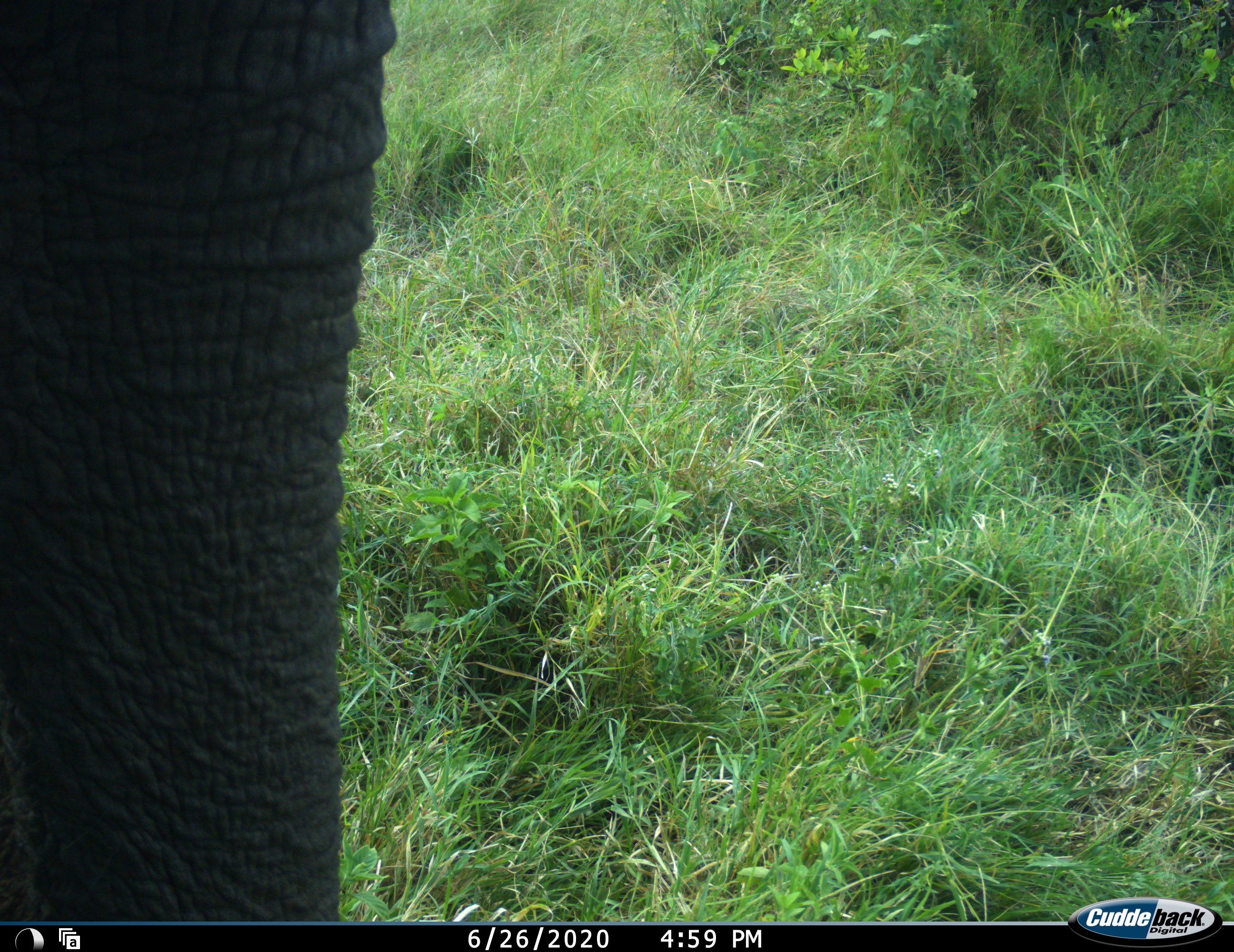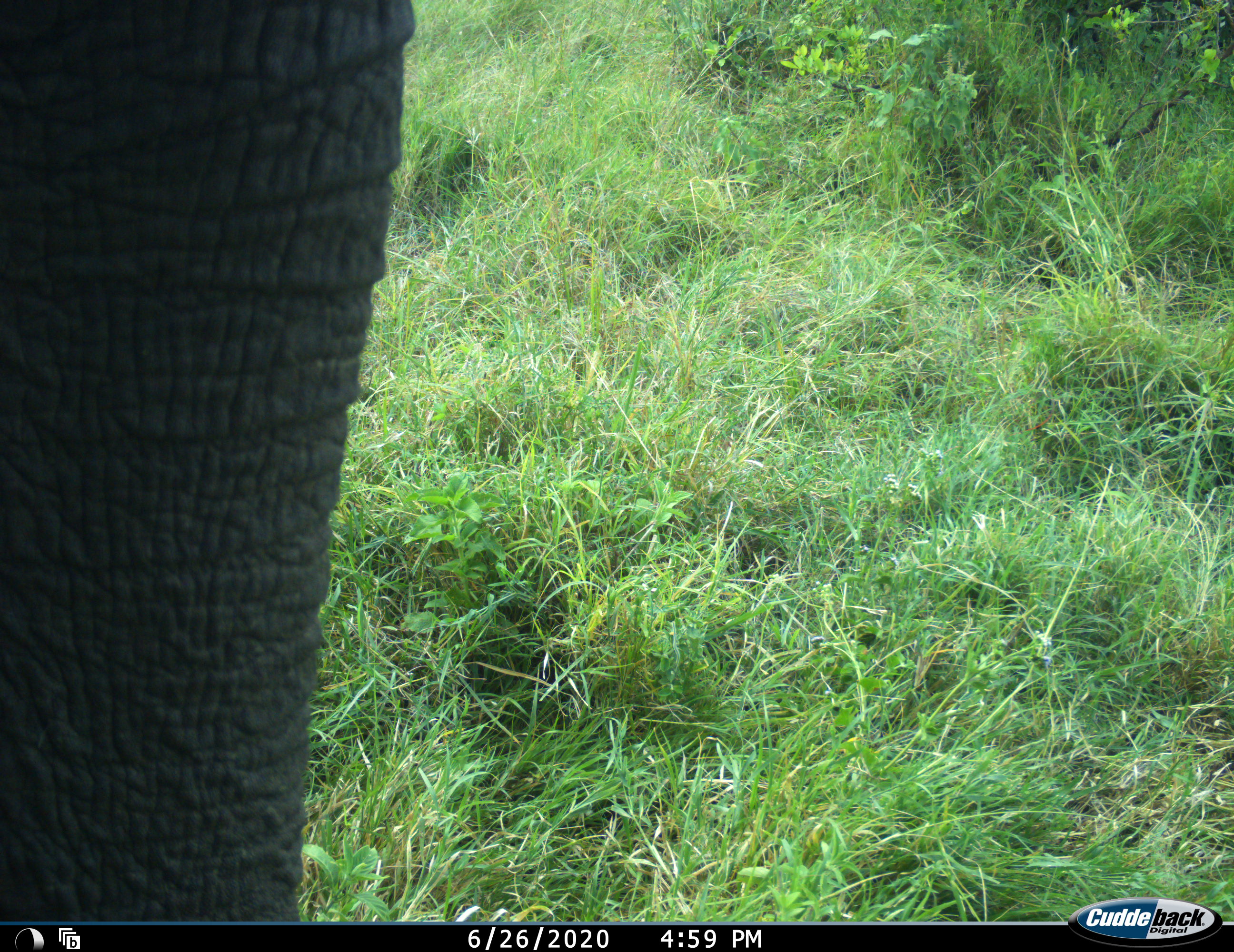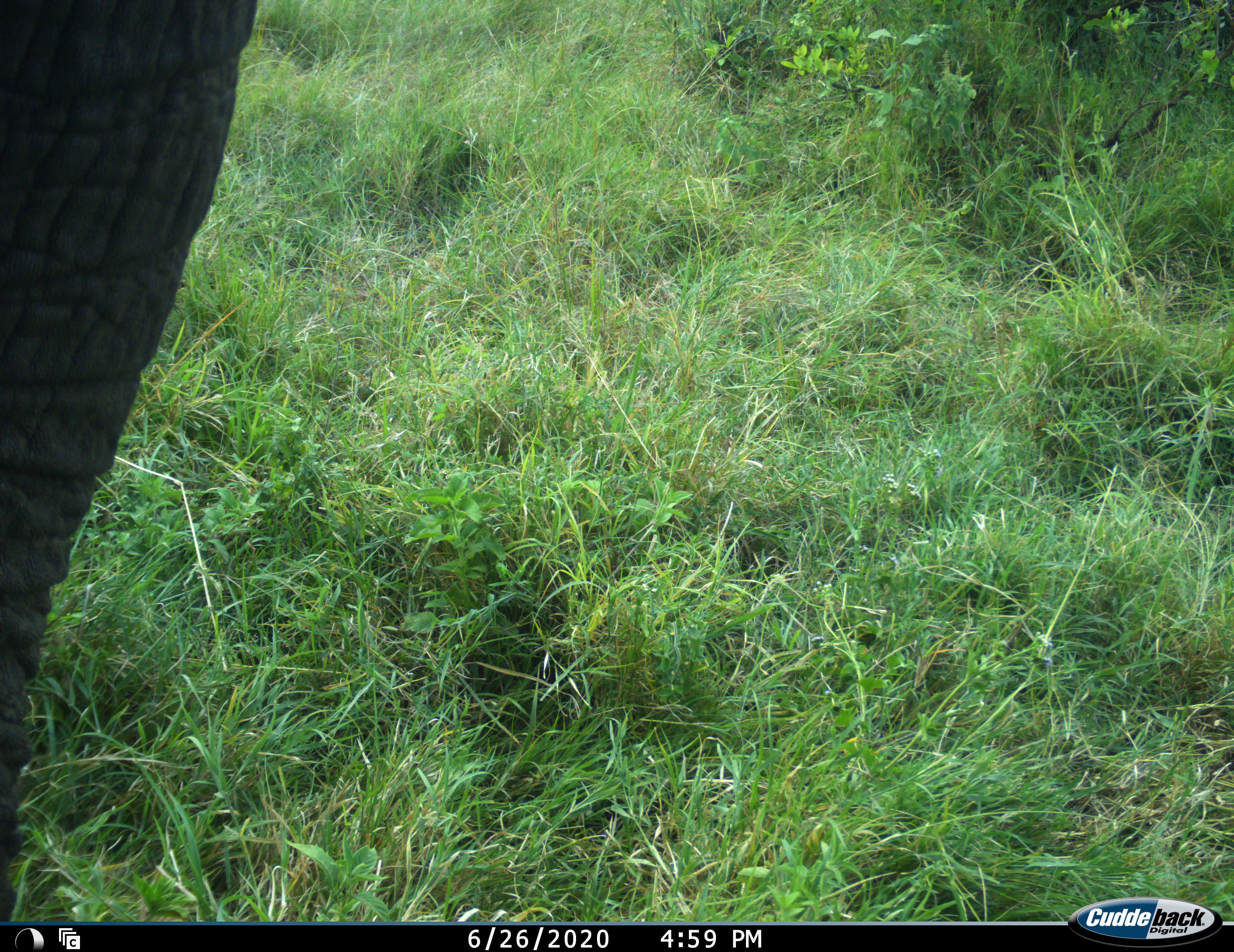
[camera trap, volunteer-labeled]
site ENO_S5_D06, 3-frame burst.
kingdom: Animalia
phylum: Chordata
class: Mammalia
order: Proboscidea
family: Elephantidae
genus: Loxodonta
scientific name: Loxodonta africana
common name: african bush elephant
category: elephant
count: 1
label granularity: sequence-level